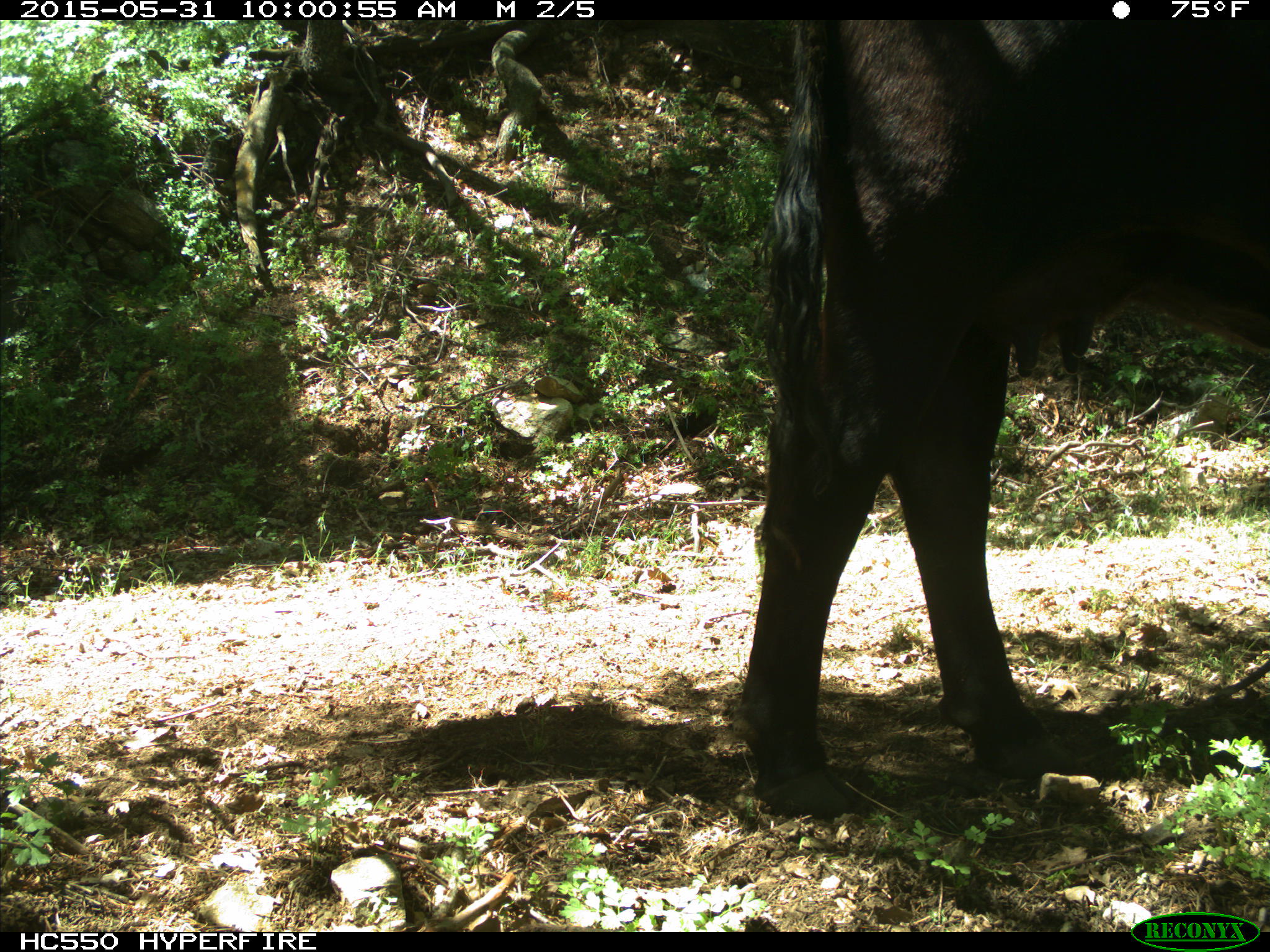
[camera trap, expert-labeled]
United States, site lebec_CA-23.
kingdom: Animalia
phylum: Chordata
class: Mammalia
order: Artiodactyla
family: Bovidae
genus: Bos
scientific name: Bos taurus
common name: domestic cow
Bos taurus (domestic cow).